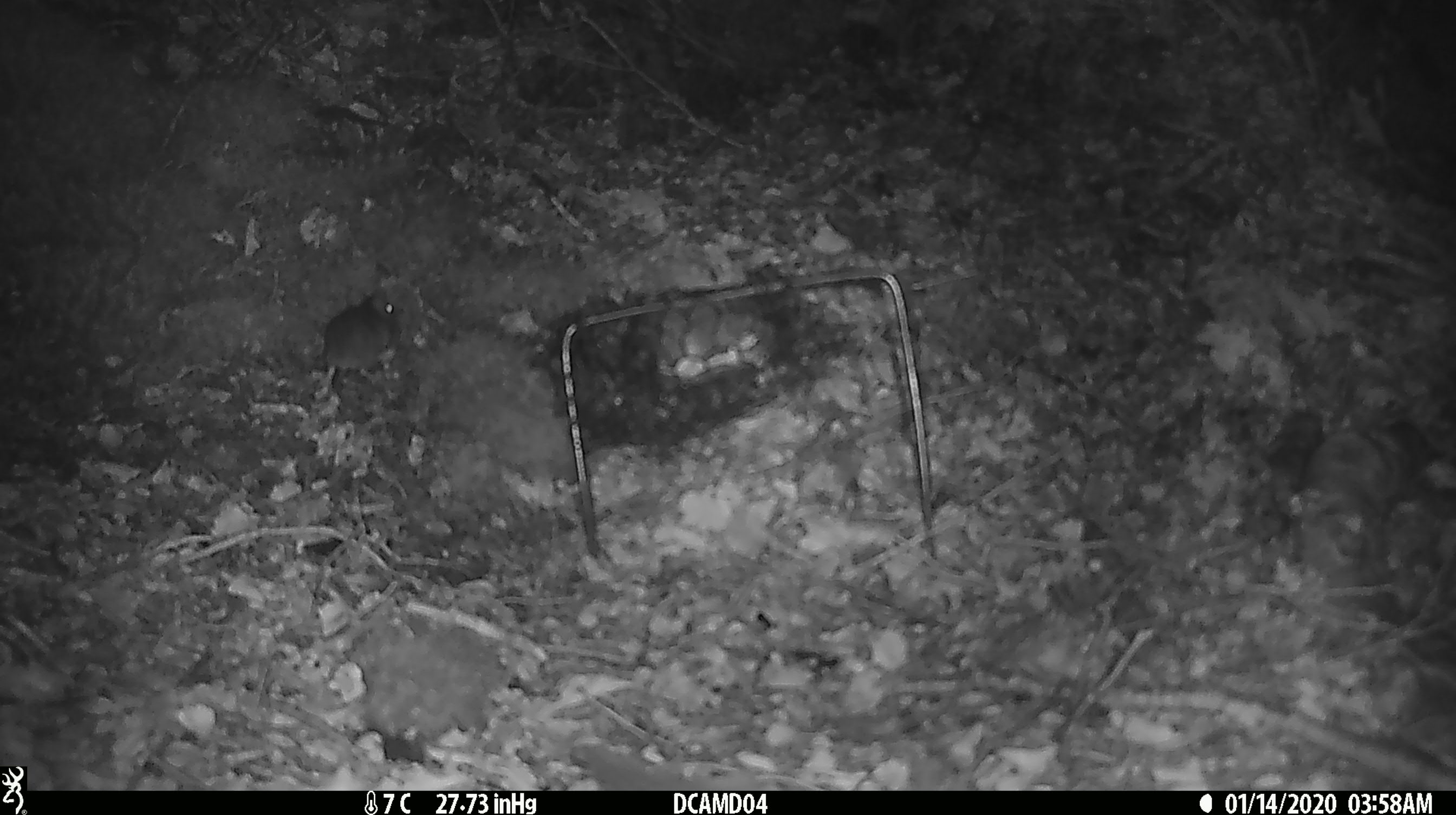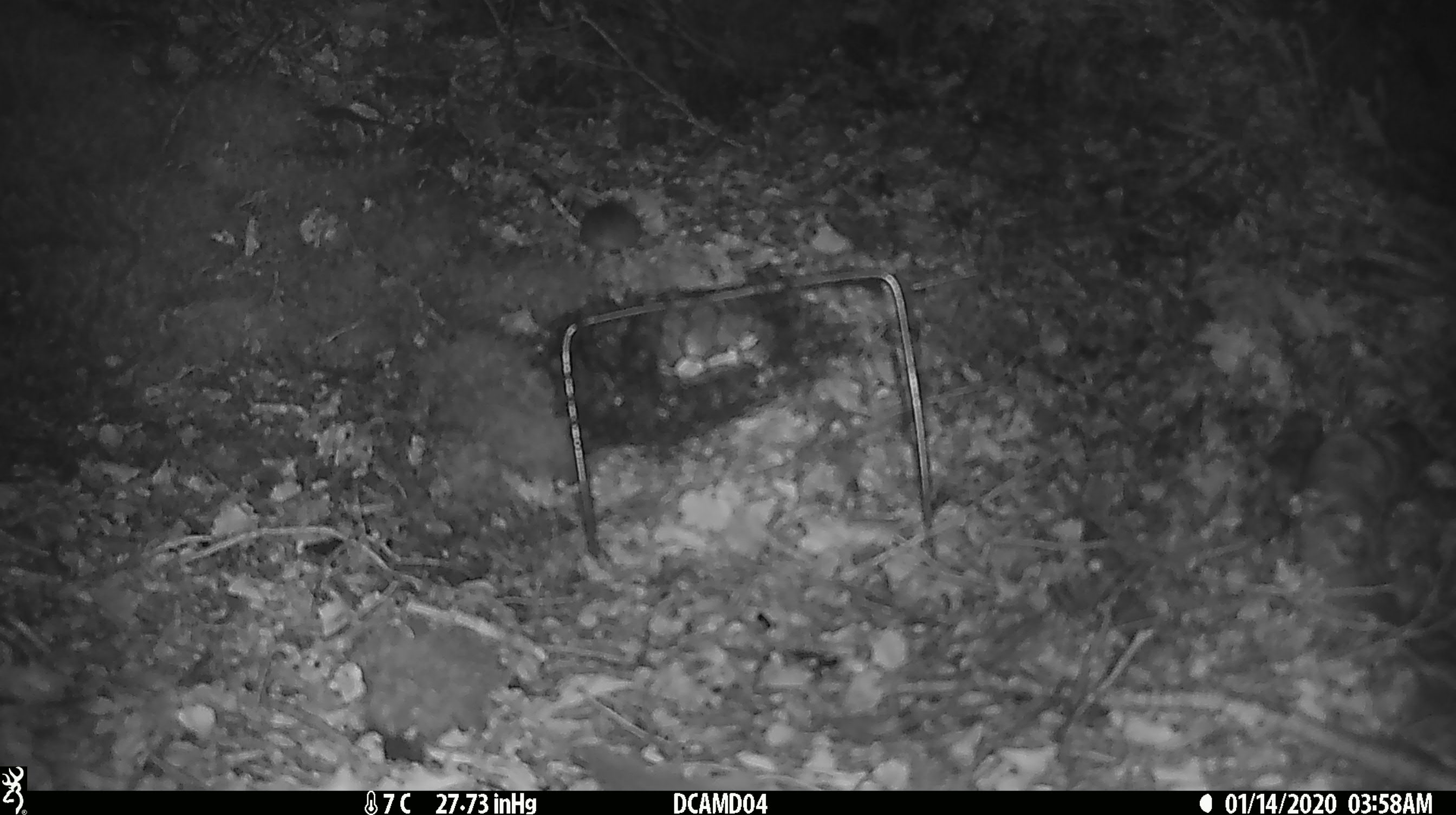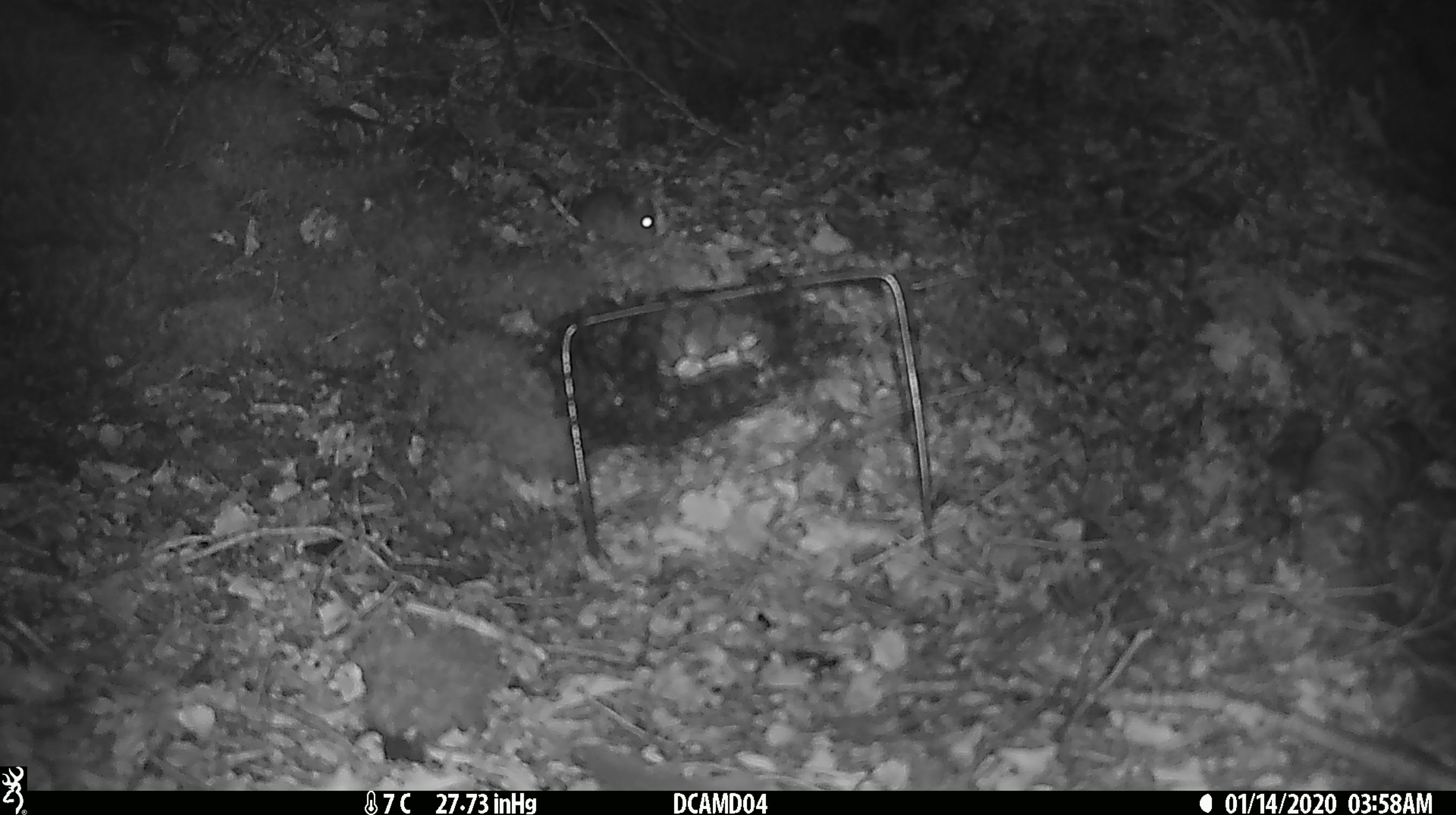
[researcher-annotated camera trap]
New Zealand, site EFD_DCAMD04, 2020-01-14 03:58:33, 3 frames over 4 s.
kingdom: Animalia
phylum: Chordata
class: Mammalia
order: Rodentia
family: Muridae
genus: Mus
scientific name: Mus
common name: mouse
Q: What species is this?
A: Mouse (Mus).